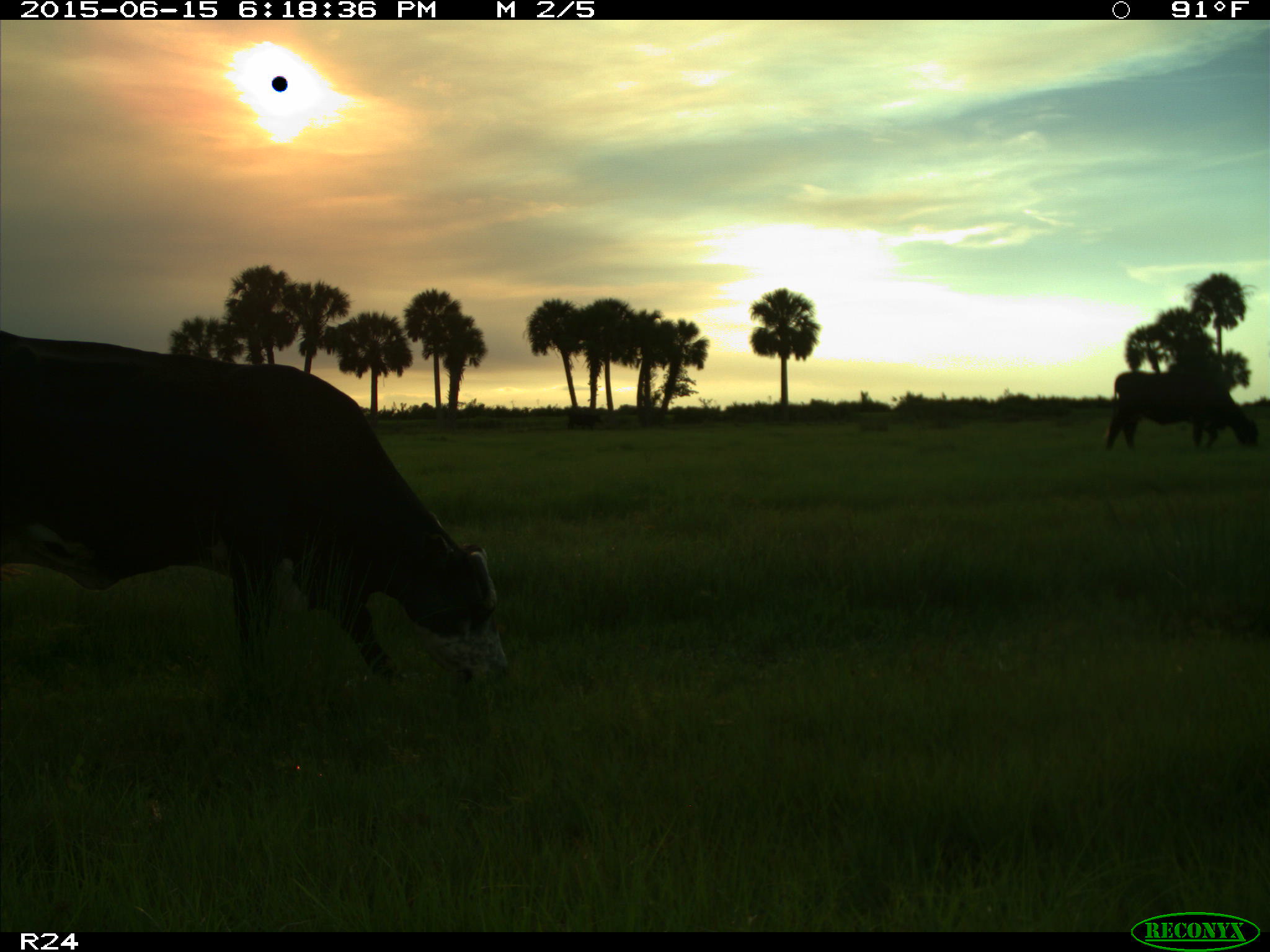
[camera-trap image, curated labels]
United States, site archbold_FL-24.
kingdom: Animalia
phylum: Chordata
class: Mammalia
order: Artiodactyla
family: Bovidae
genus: Bos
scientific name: Bos taurus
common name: domestic cow